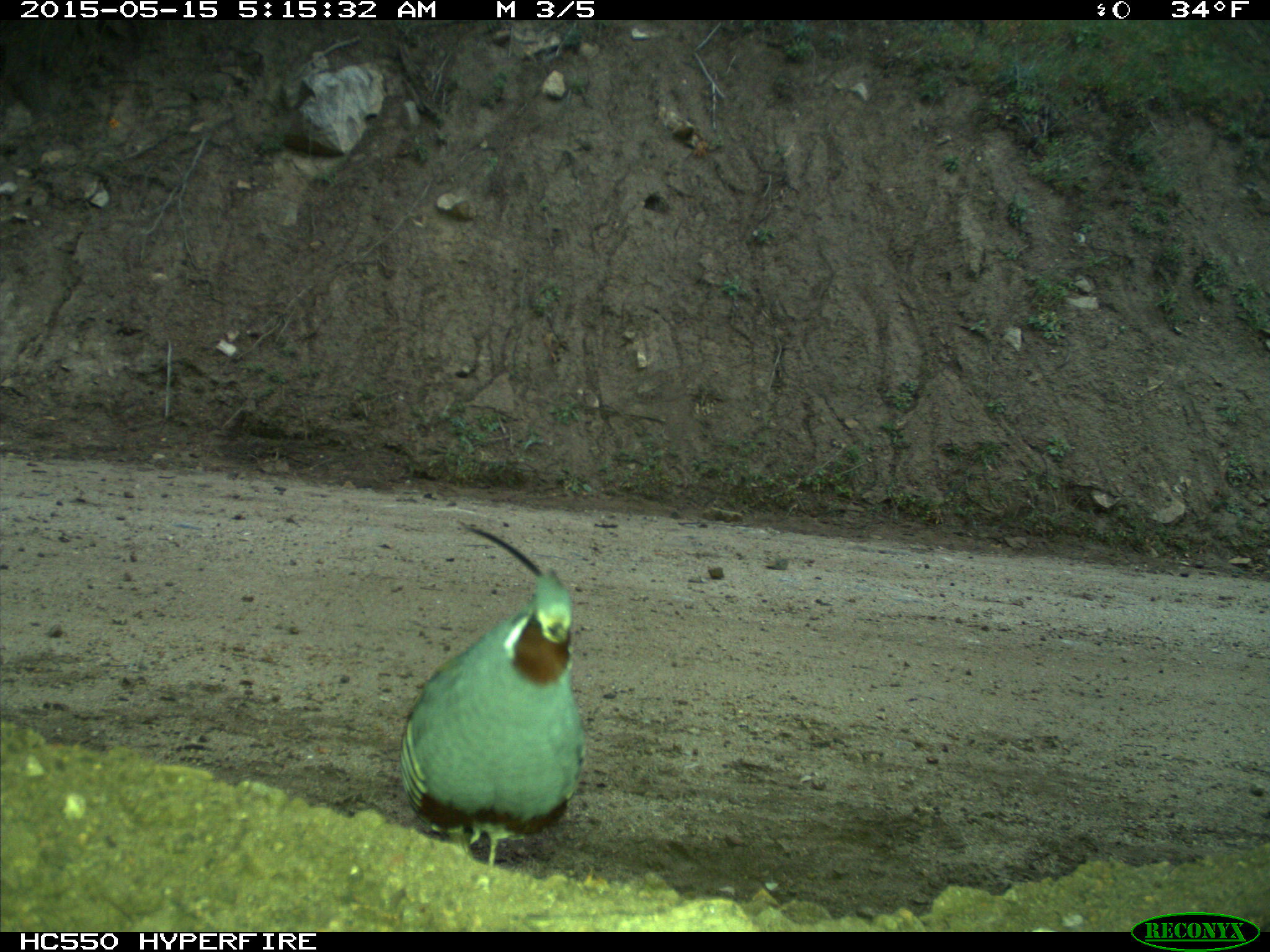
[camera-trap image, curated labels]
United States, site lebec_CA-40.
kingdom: Animalia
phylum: Chordata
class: Aves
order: Galliformes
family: Odontophoridae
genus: Callipepla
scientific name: Callipepla californica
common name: california quail